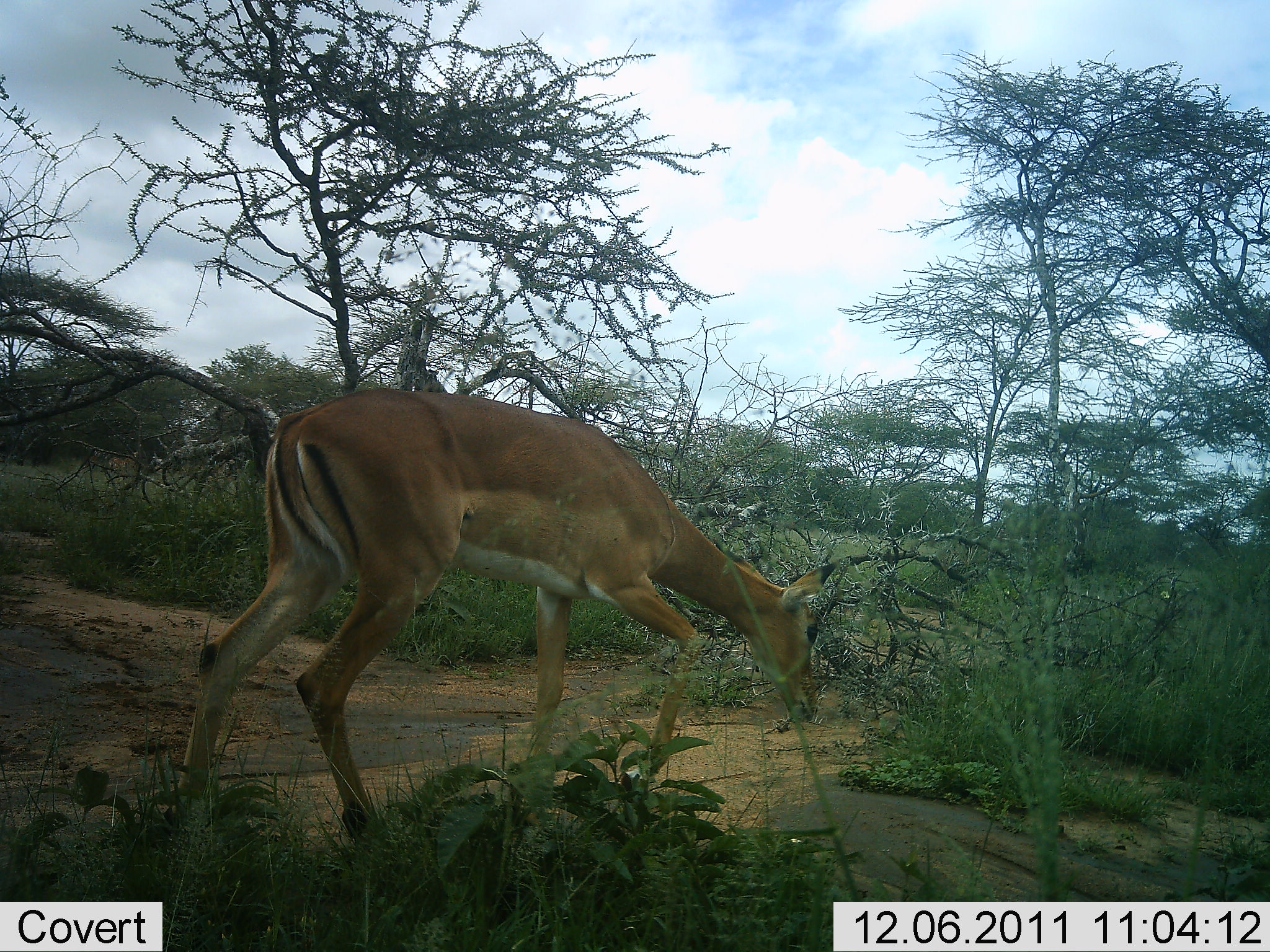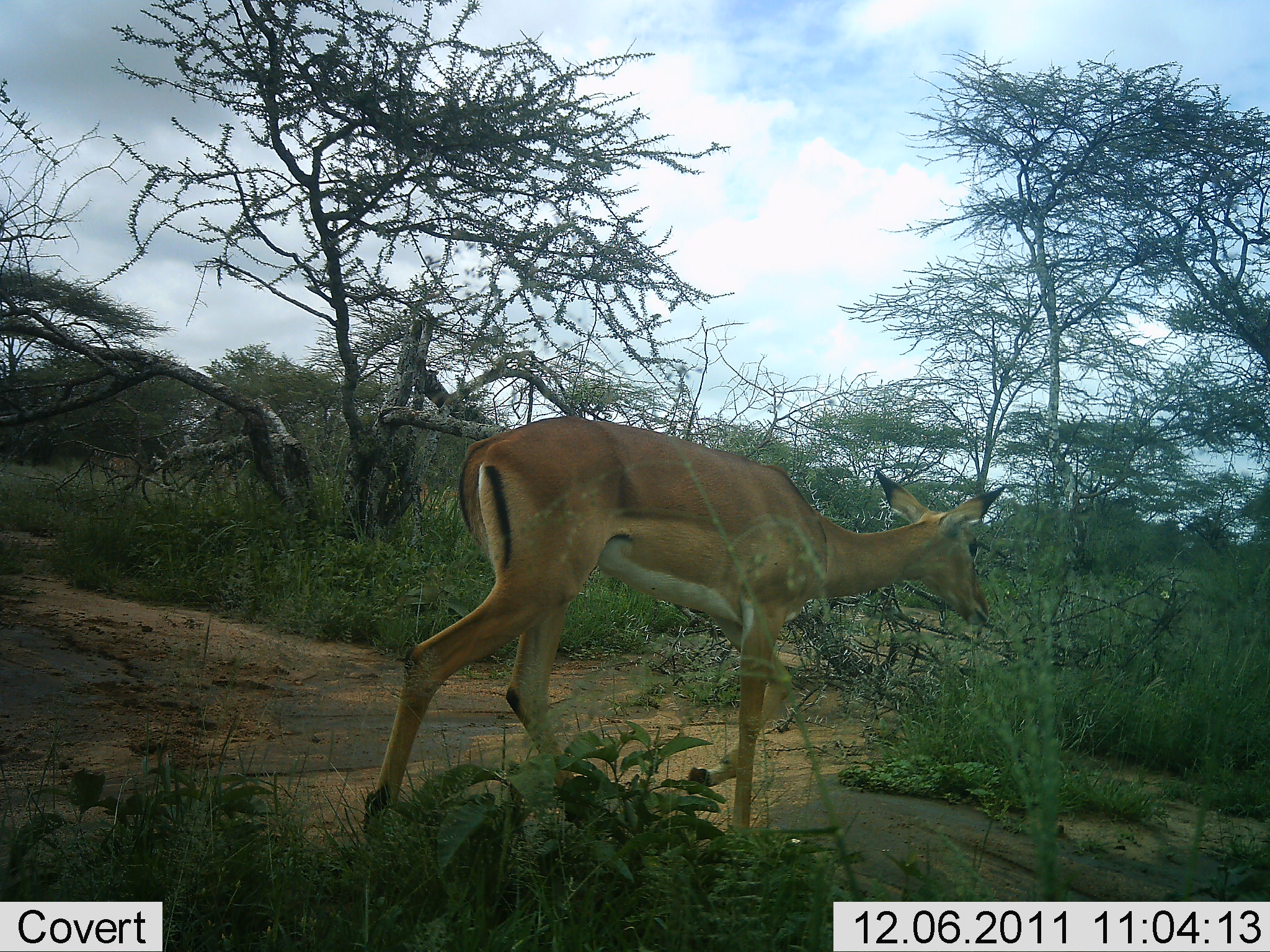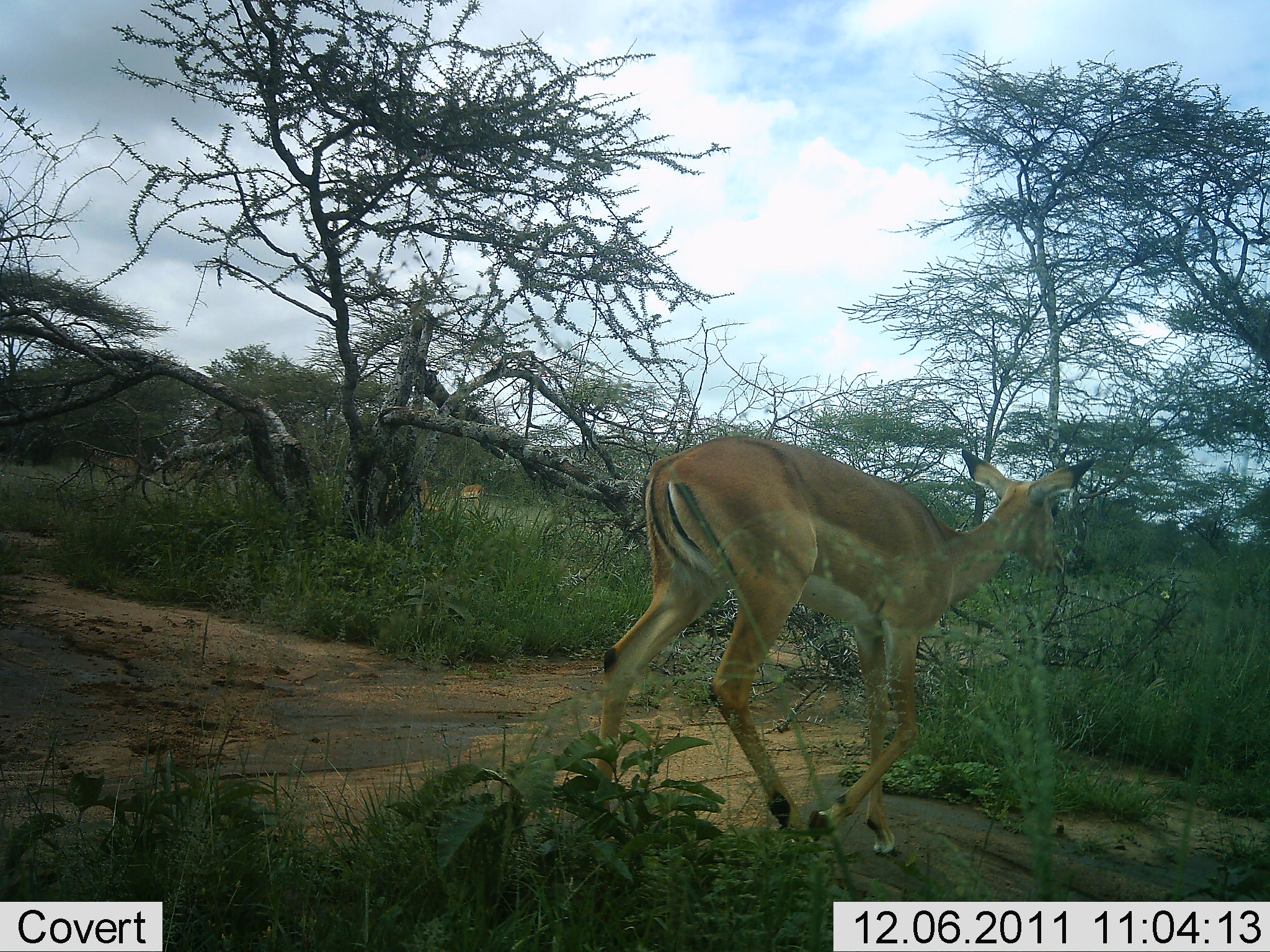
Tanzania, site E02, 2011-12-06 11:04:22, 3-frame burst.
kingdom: Animalia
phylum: Chordata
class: Mammalia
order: Artiodactyla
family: Bovidae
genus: Aepyceros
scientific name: Aepyceros melampus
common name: impala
Impala (Aepyceros melampus), count 1. Behavior (volunteer vote fractions): standing 0%, resting 0%, moving 100%, interacting 0%. Young present (vote fraction): 8%. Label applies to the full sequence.